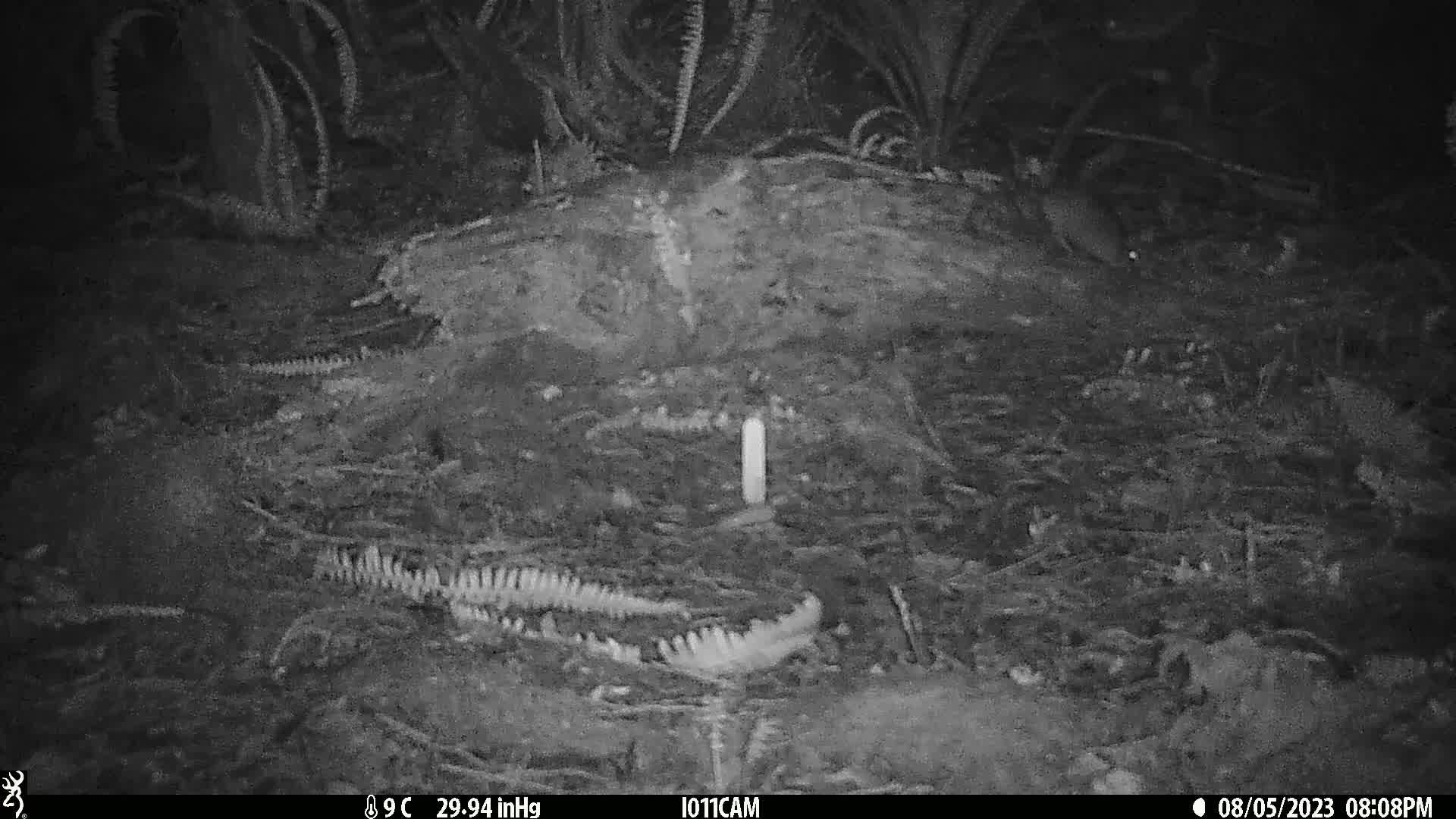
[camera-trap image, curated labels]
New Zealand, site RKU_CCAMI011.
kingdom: Animalia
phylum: Chordata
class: Mammalia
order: Rodentia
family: Muridae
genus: Rattus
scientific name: Rattus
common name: rat